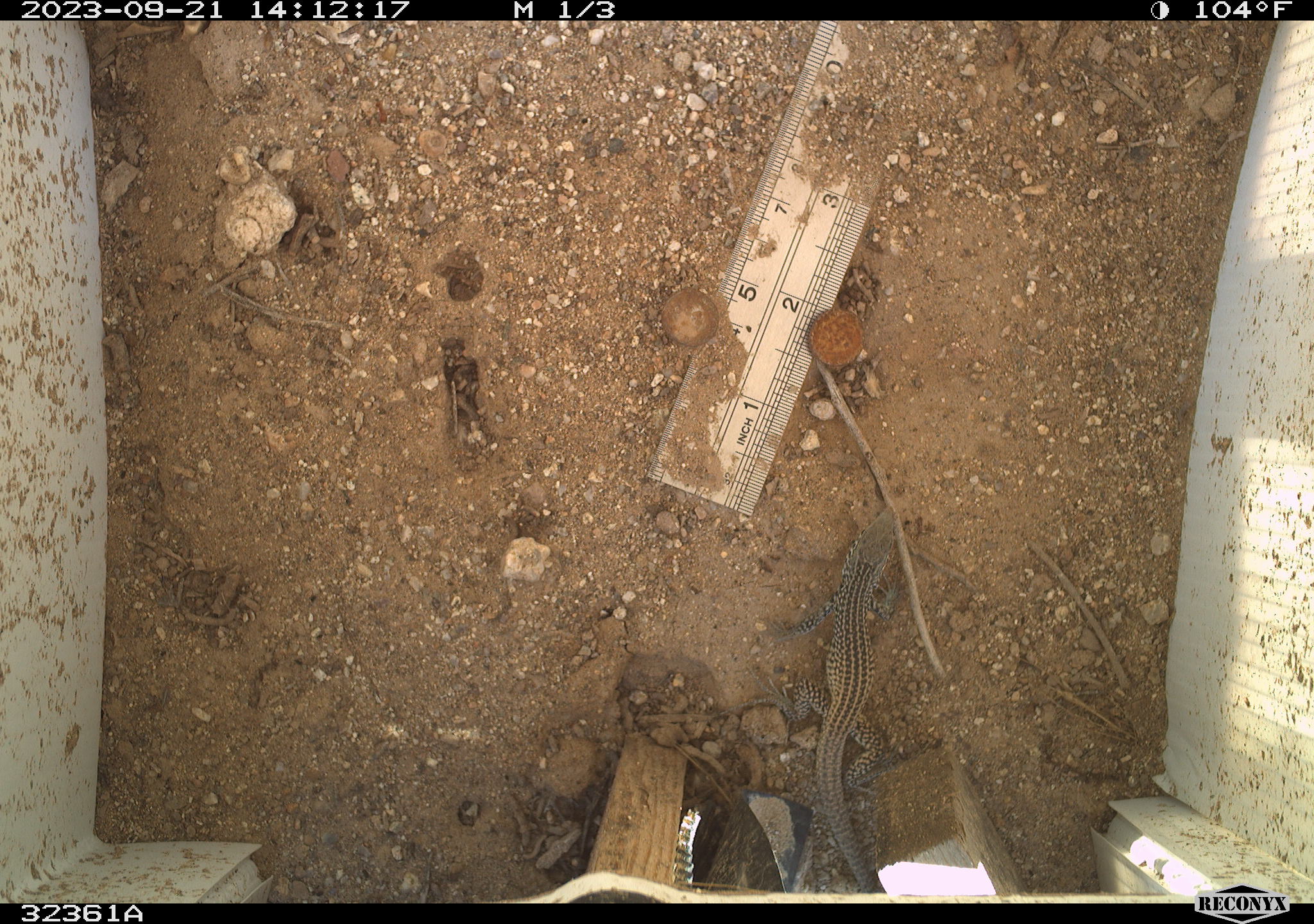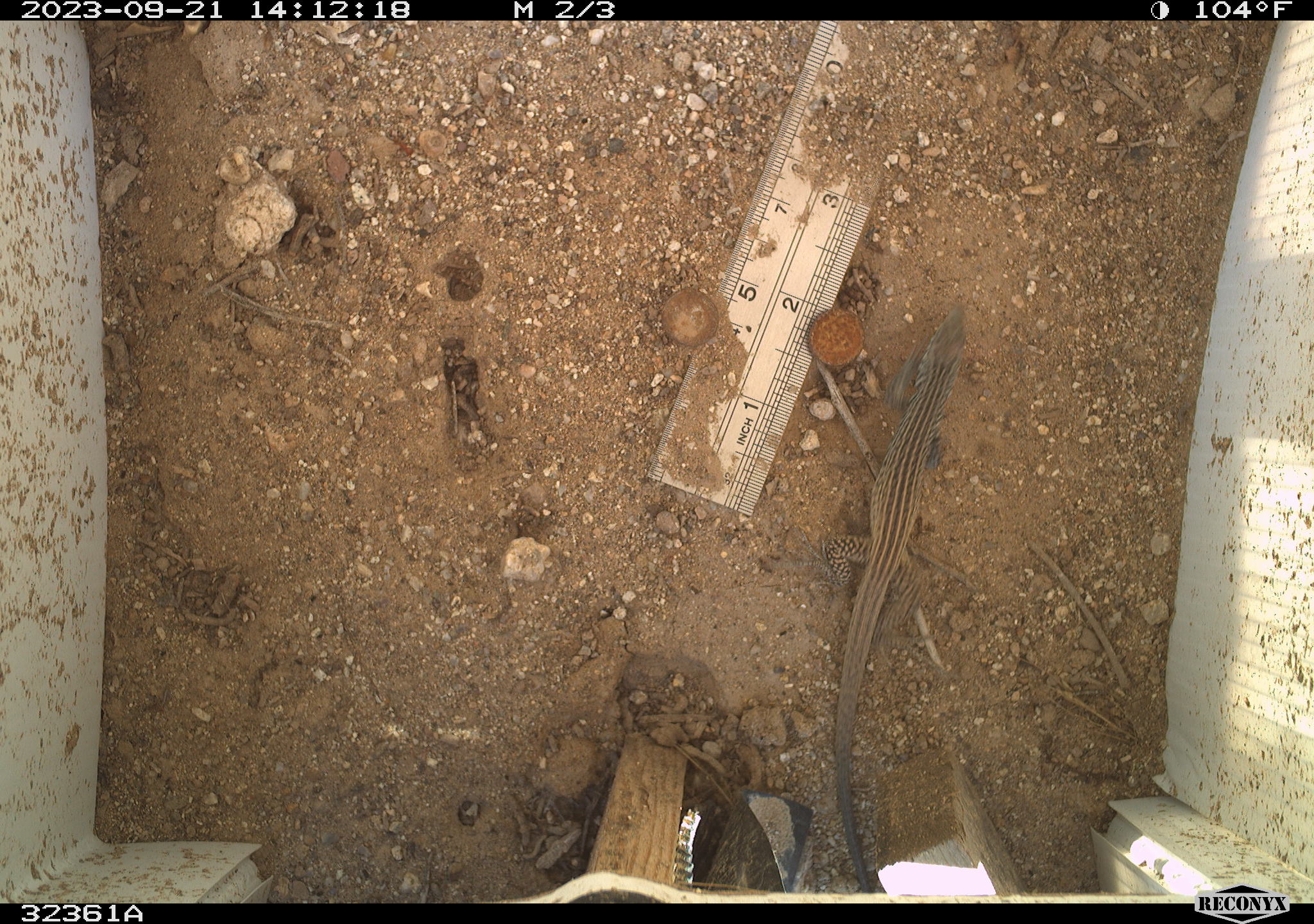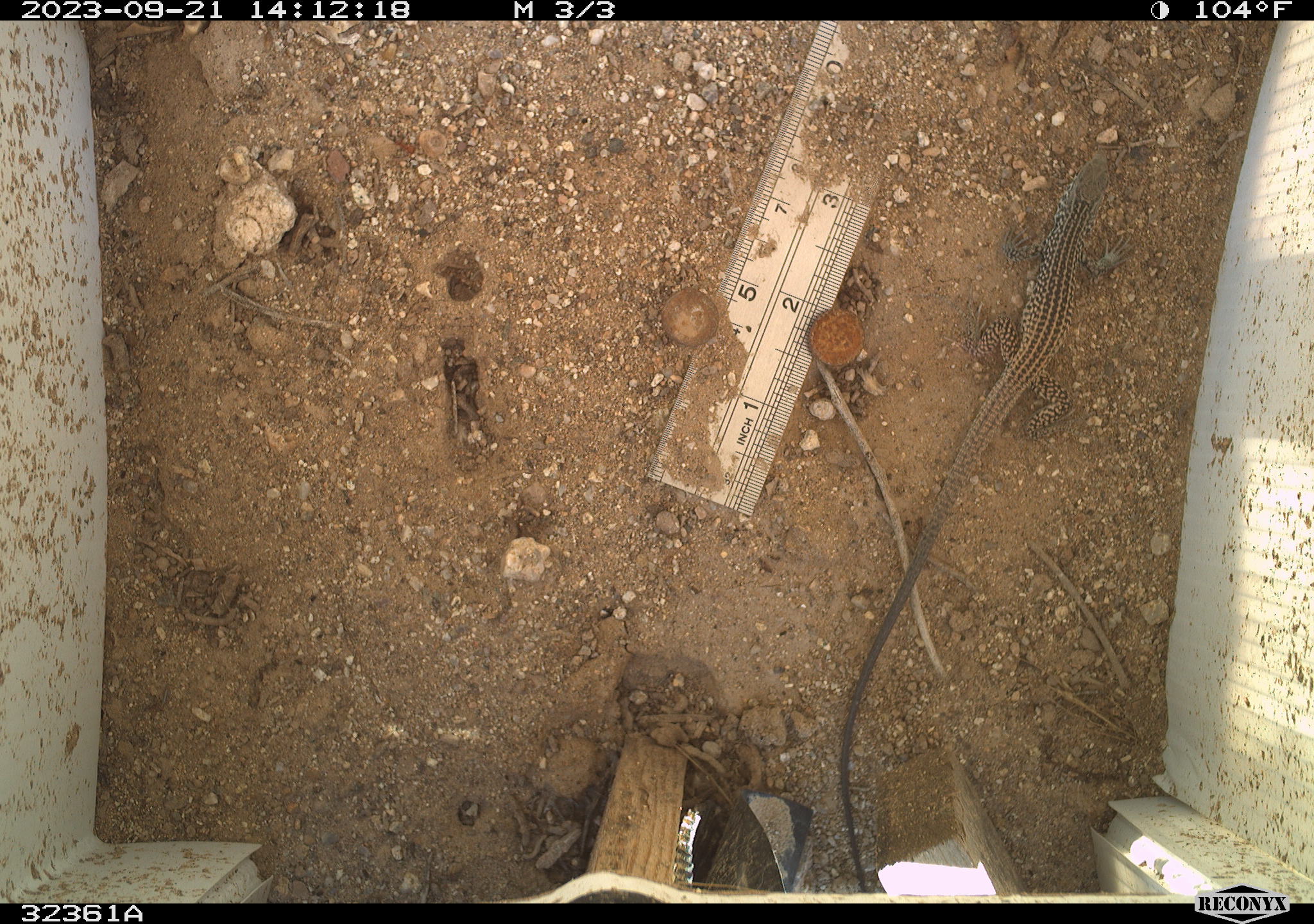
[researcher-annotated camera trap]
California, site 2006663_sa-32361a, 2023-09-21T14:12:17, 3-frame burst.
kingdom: Animalia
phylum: Chordata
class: Reptilia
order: Squamata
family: Teiidae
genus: Aspidoscelis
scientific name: Aspidoscelis tigris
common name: western whiptail